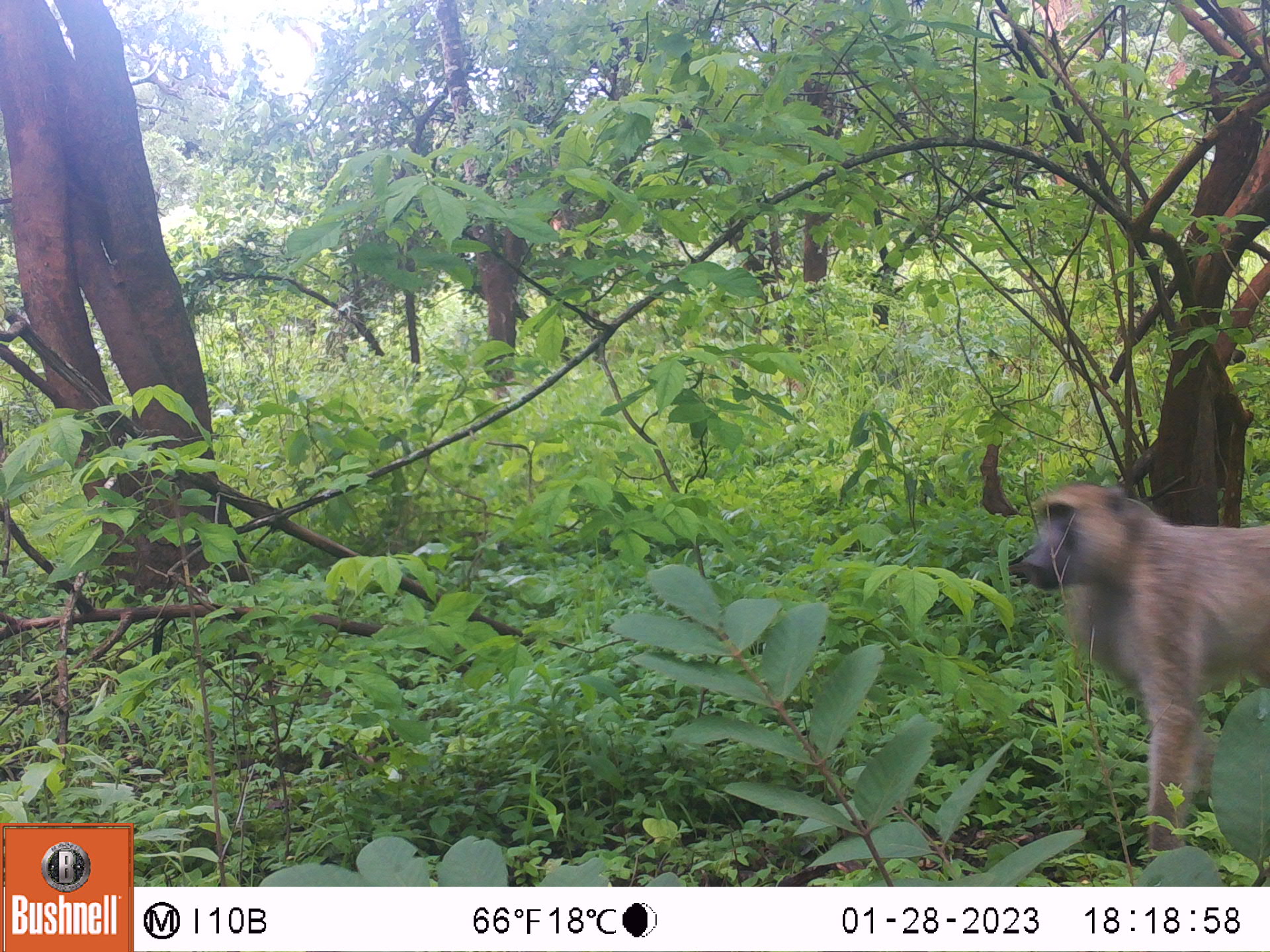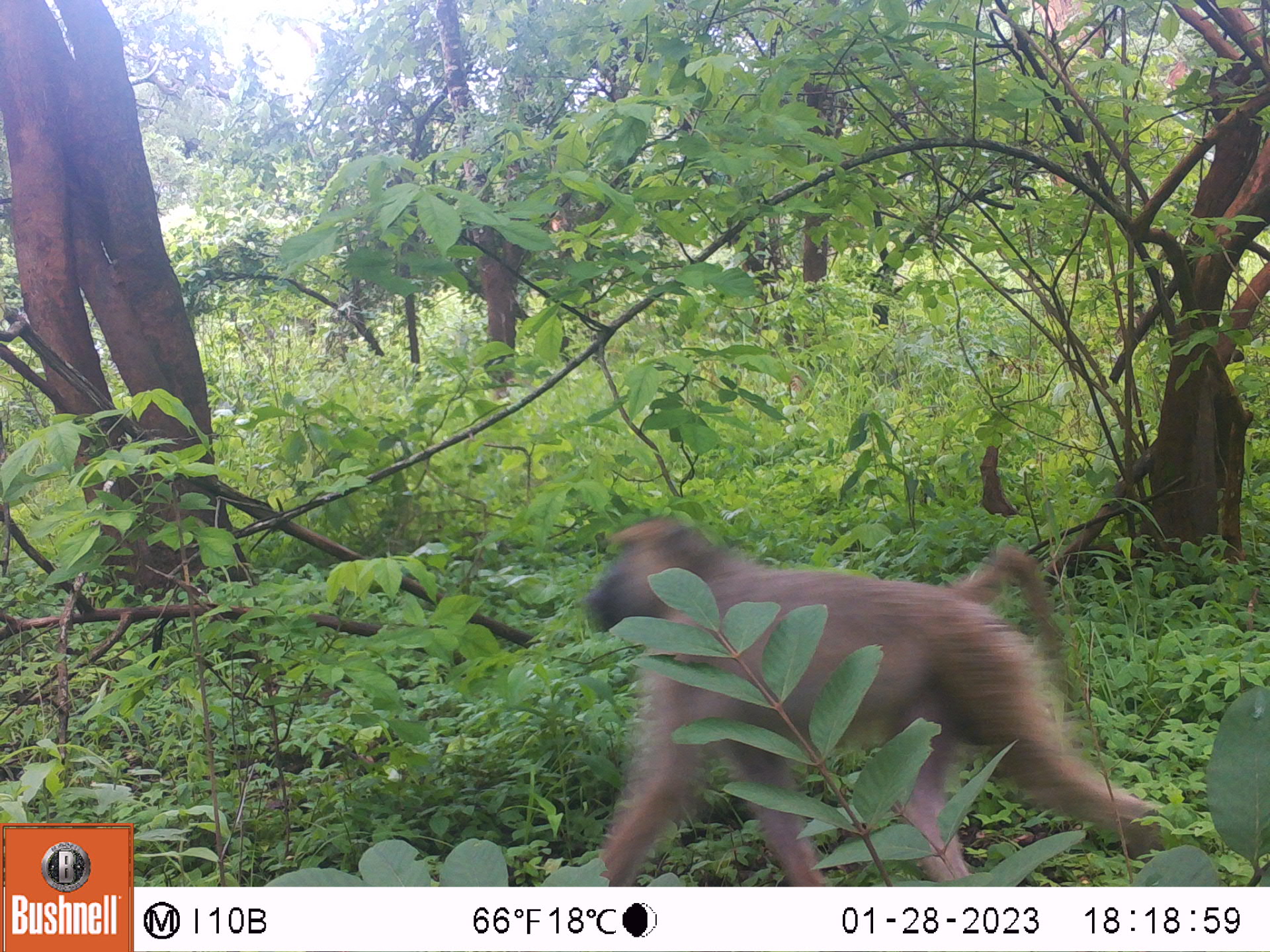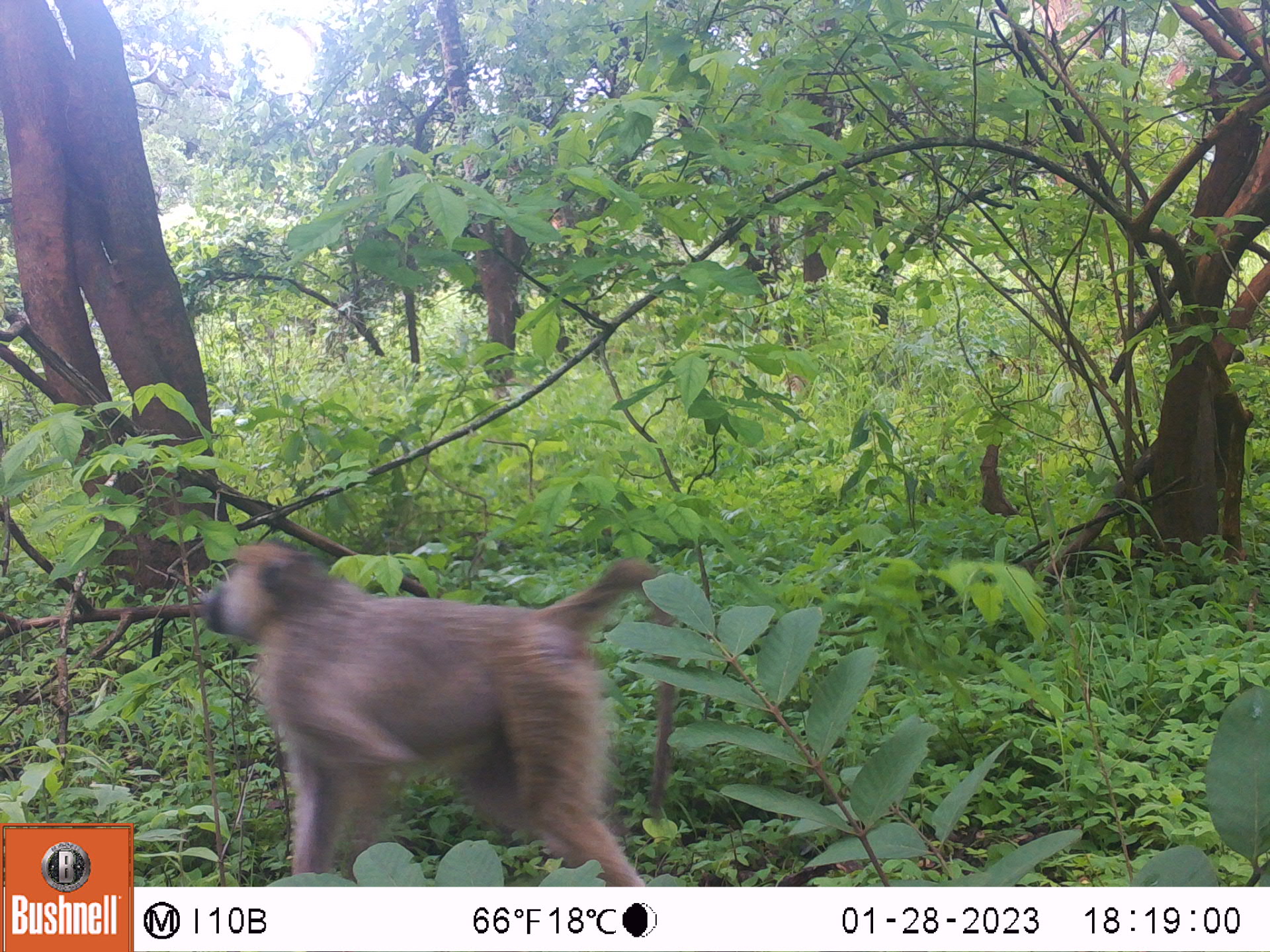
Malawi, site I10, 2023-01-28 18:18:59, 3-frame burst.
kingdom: Animalia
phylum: Chordata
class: Mammalia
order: Primates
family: Cercopithecidae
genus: Papio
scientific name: Papio cynocephalus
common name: yellow baboon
Yellow baboon (Papio cynocephalus), count 1.